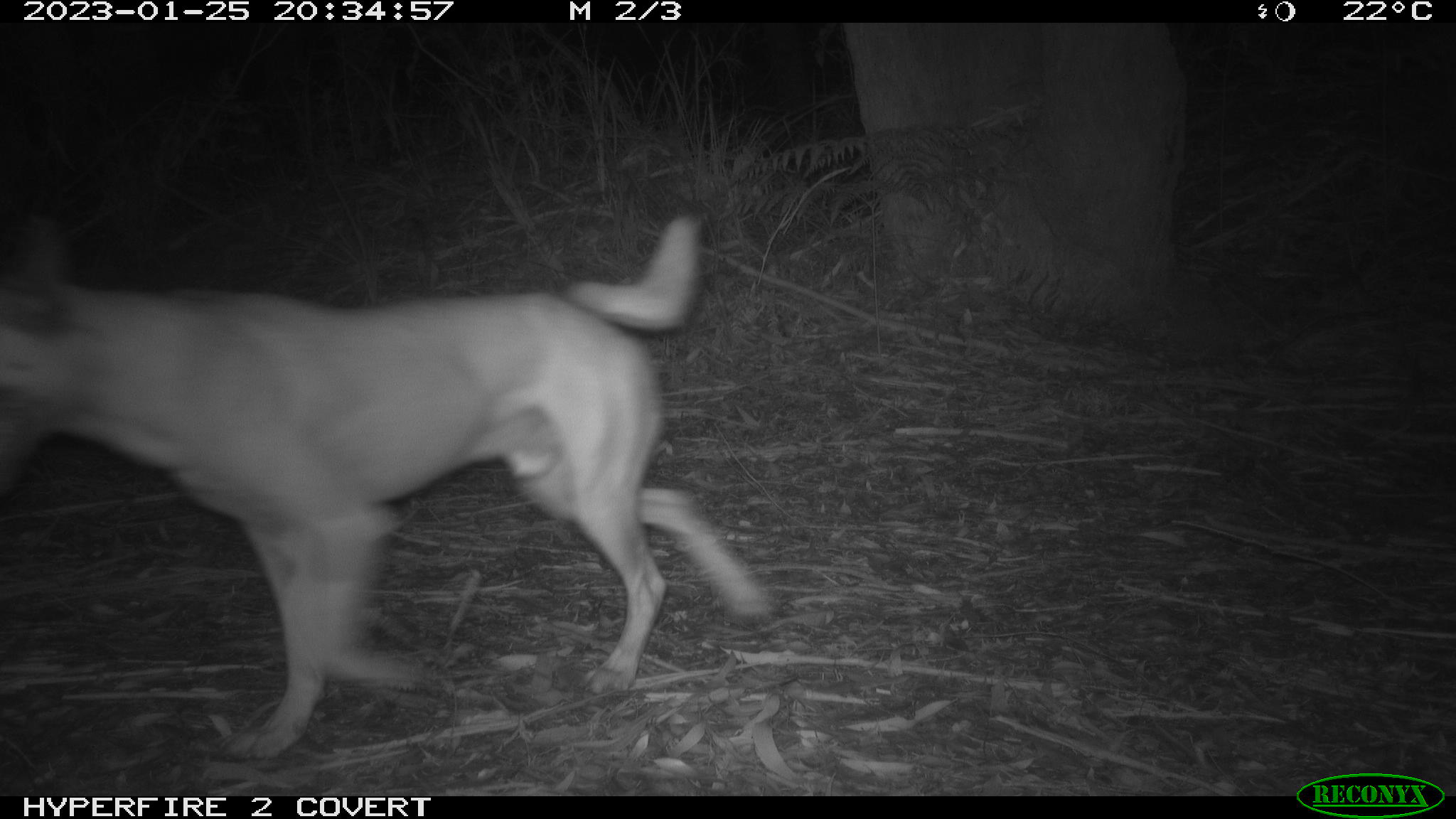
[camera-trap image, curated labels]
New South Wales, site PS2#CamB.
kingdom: Animalia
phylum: Chordata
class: Mammalia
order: Carnivora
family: Canidae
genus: Canis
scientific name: Canis familiaris dingo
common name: dingo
Dingo (Canis familiaris dingo).